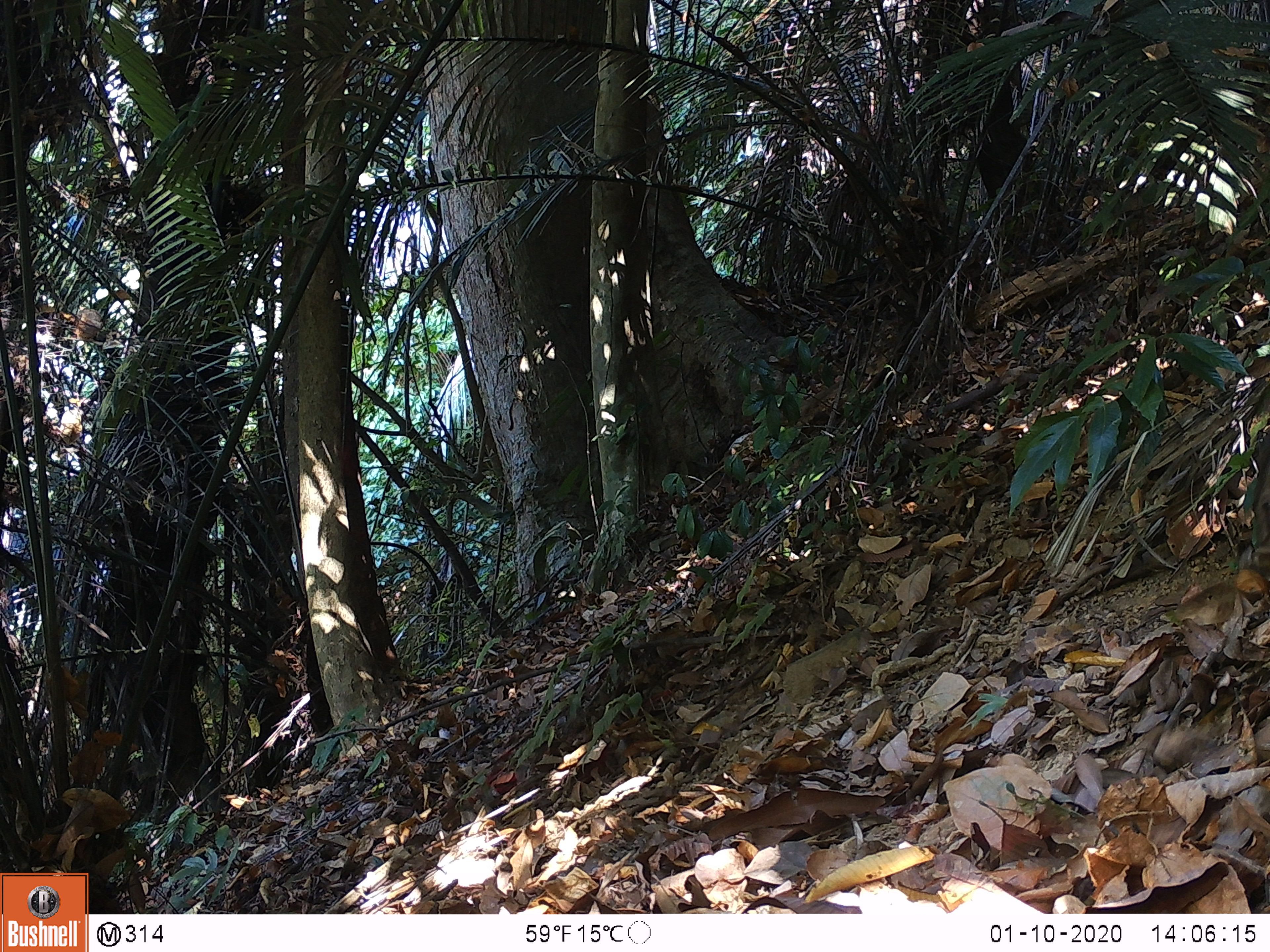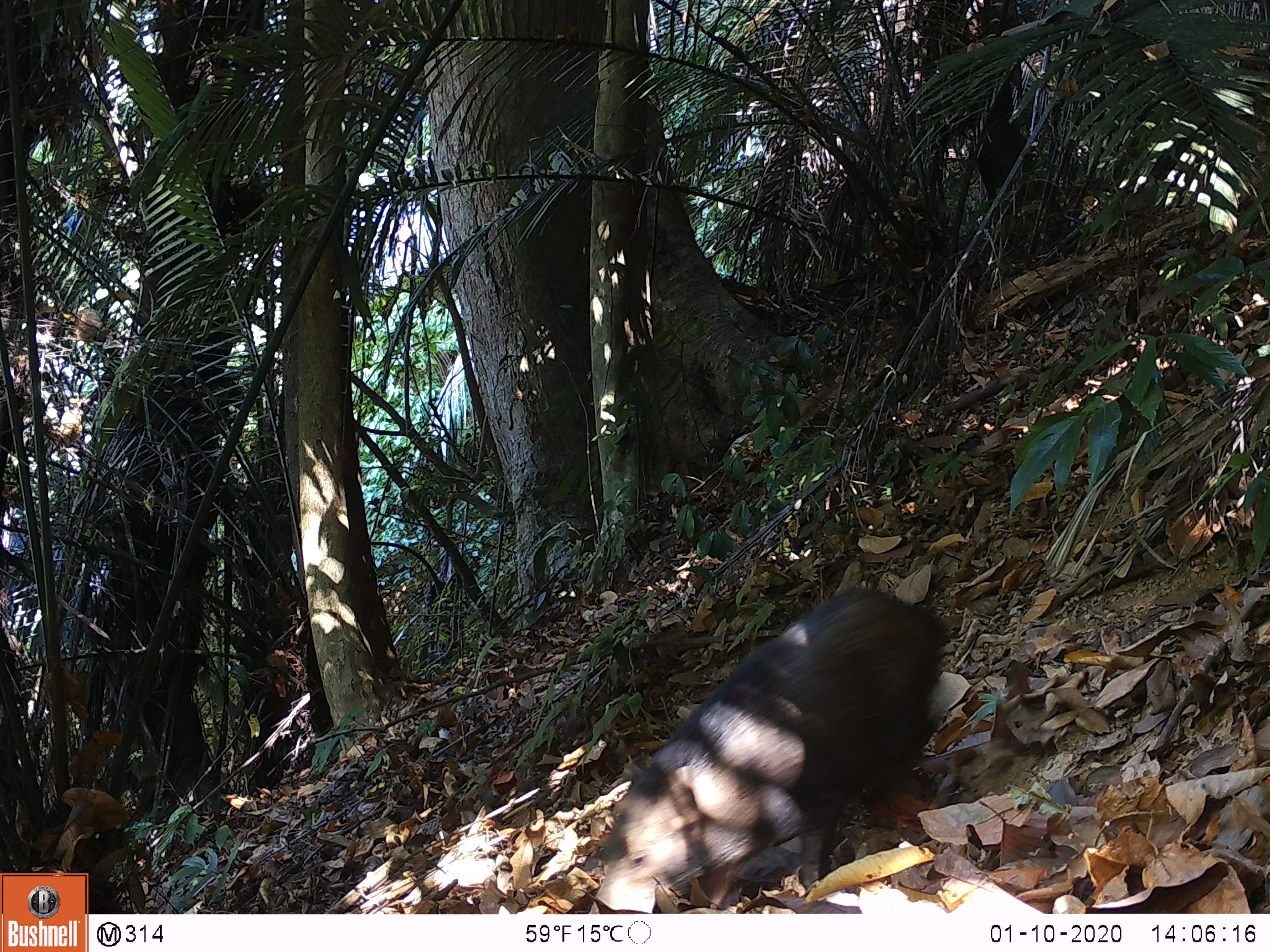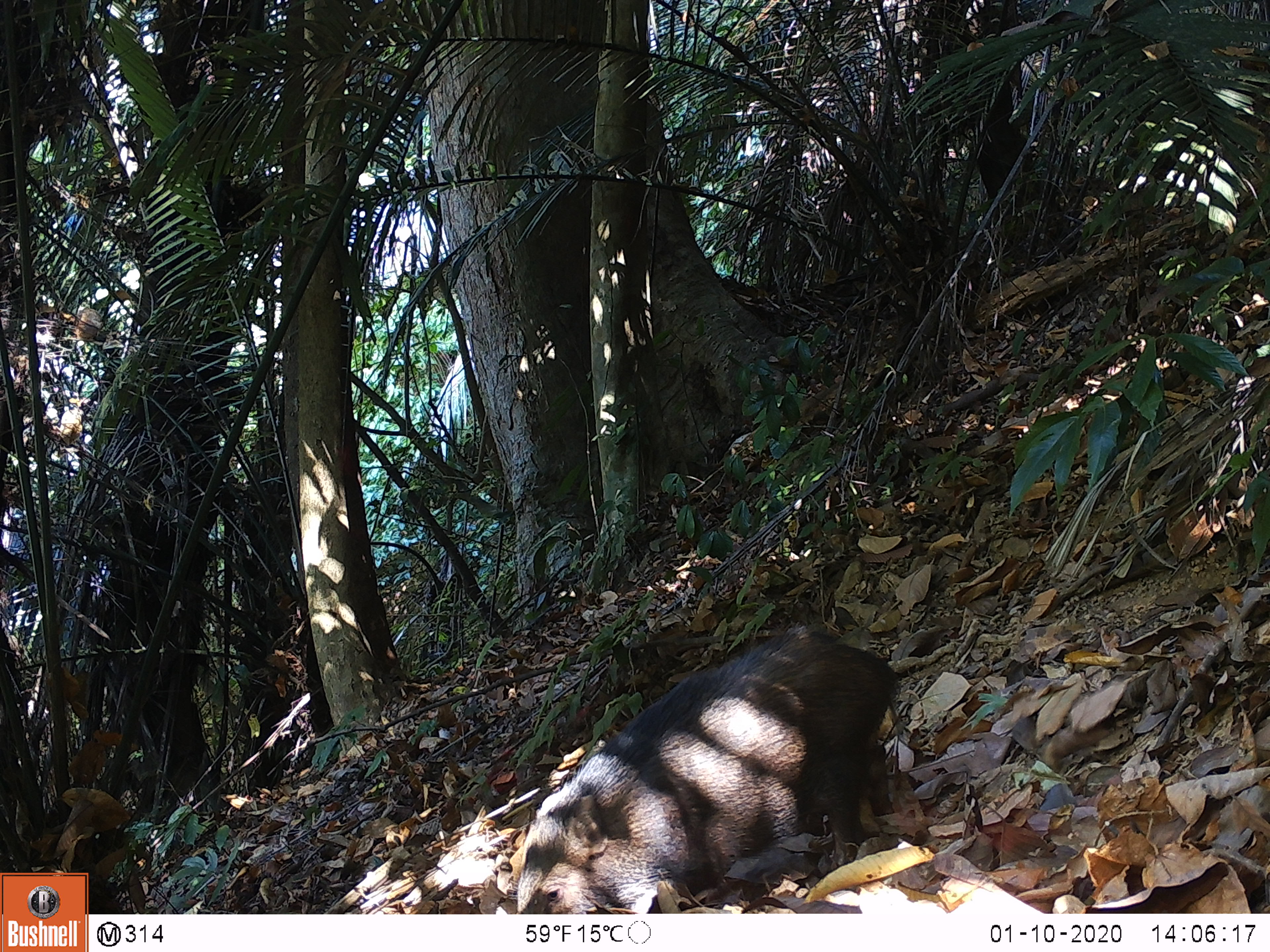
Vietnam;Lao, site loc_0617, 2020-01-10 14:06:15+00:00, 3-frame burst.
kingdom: Animalia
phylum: Chordata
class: Mammalia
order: Artiodactyla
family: Suidae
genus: Sus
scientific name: Sus scrofa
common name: eurasian wild pig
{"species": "eurasian wild pig (Sus scrofa)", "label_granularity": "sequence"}